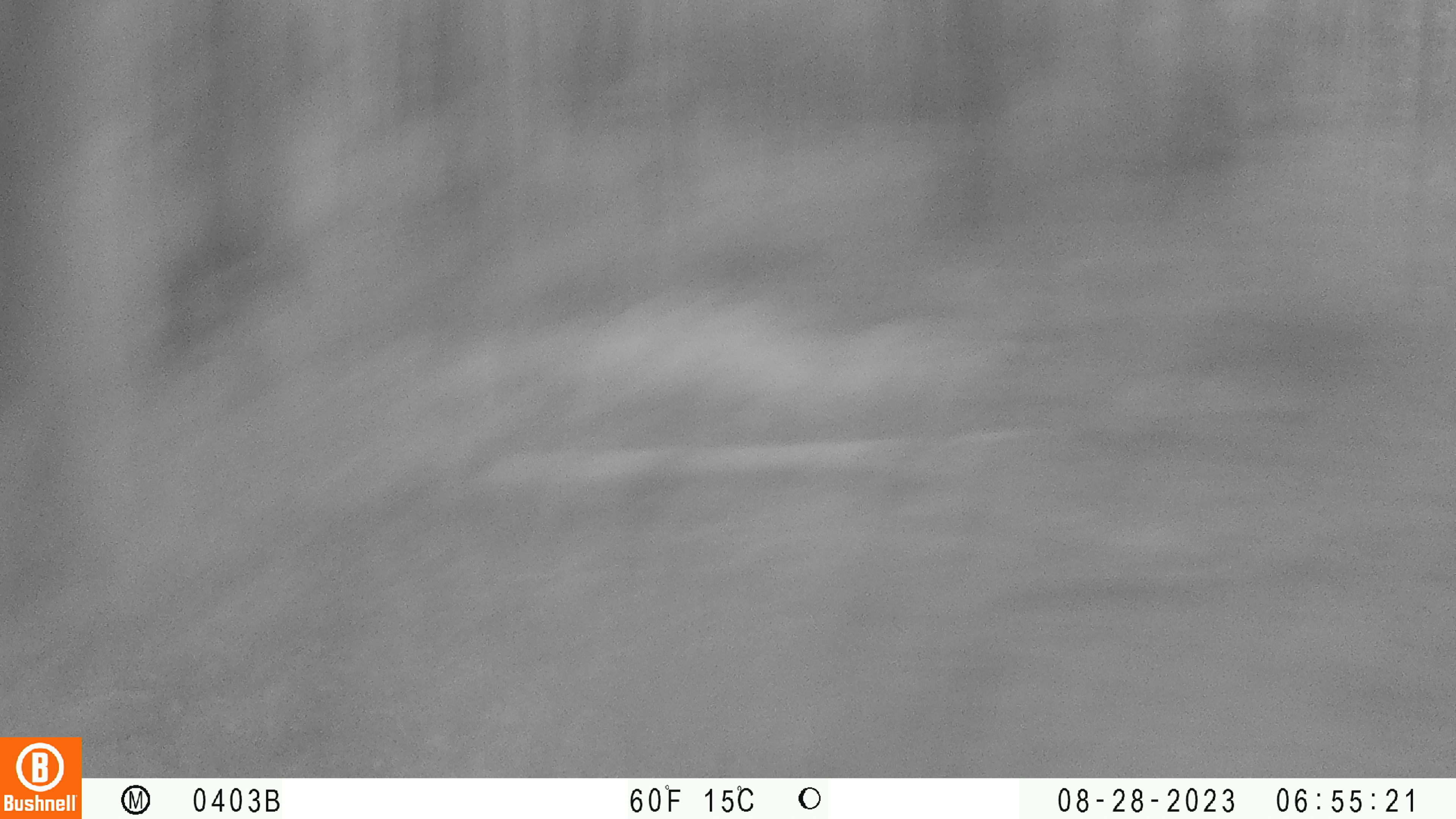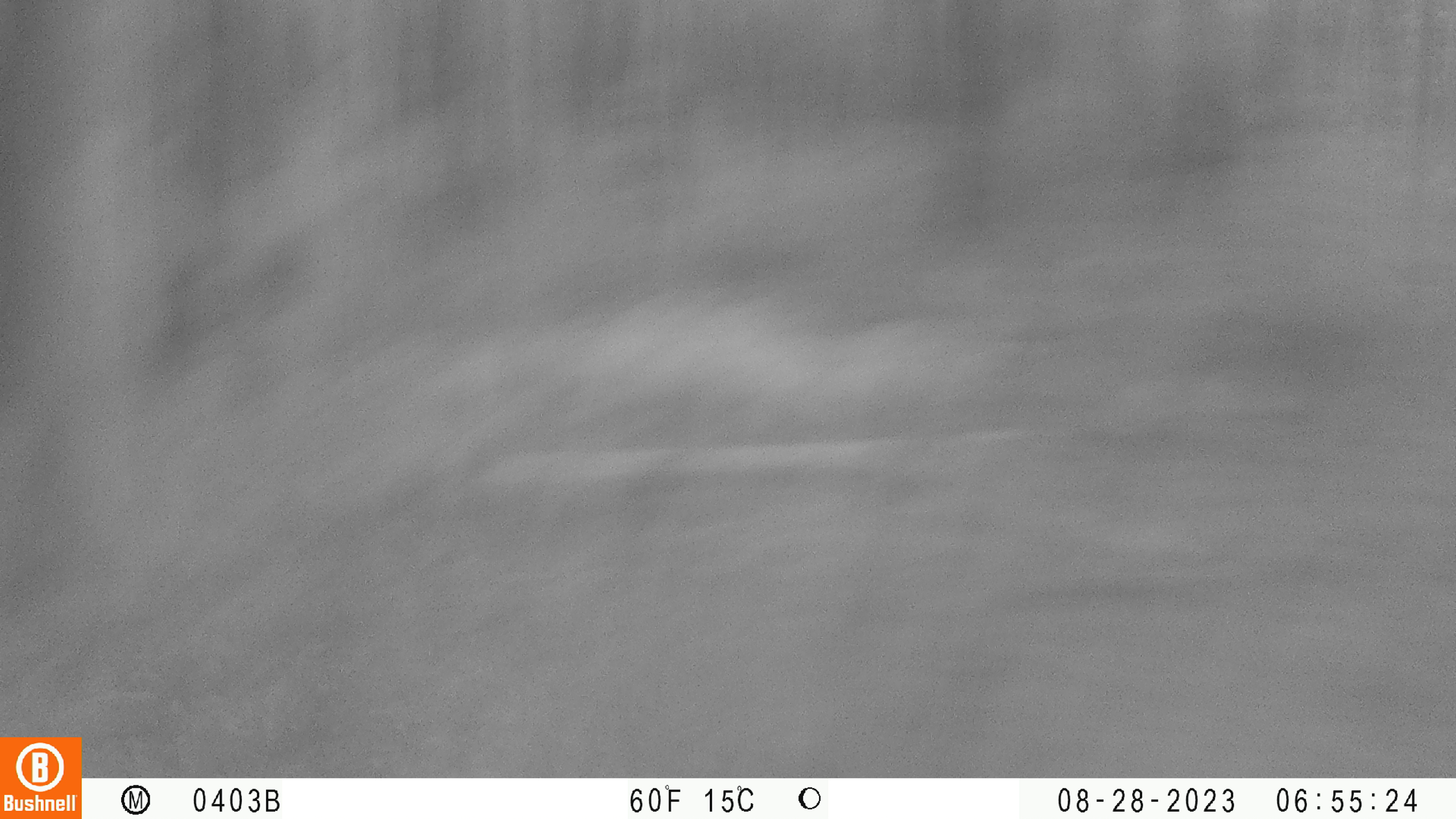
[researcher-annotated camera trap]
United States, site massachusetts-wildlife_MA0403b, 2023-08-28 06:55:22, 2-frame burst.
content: unidentified animal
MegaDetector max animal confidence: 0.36